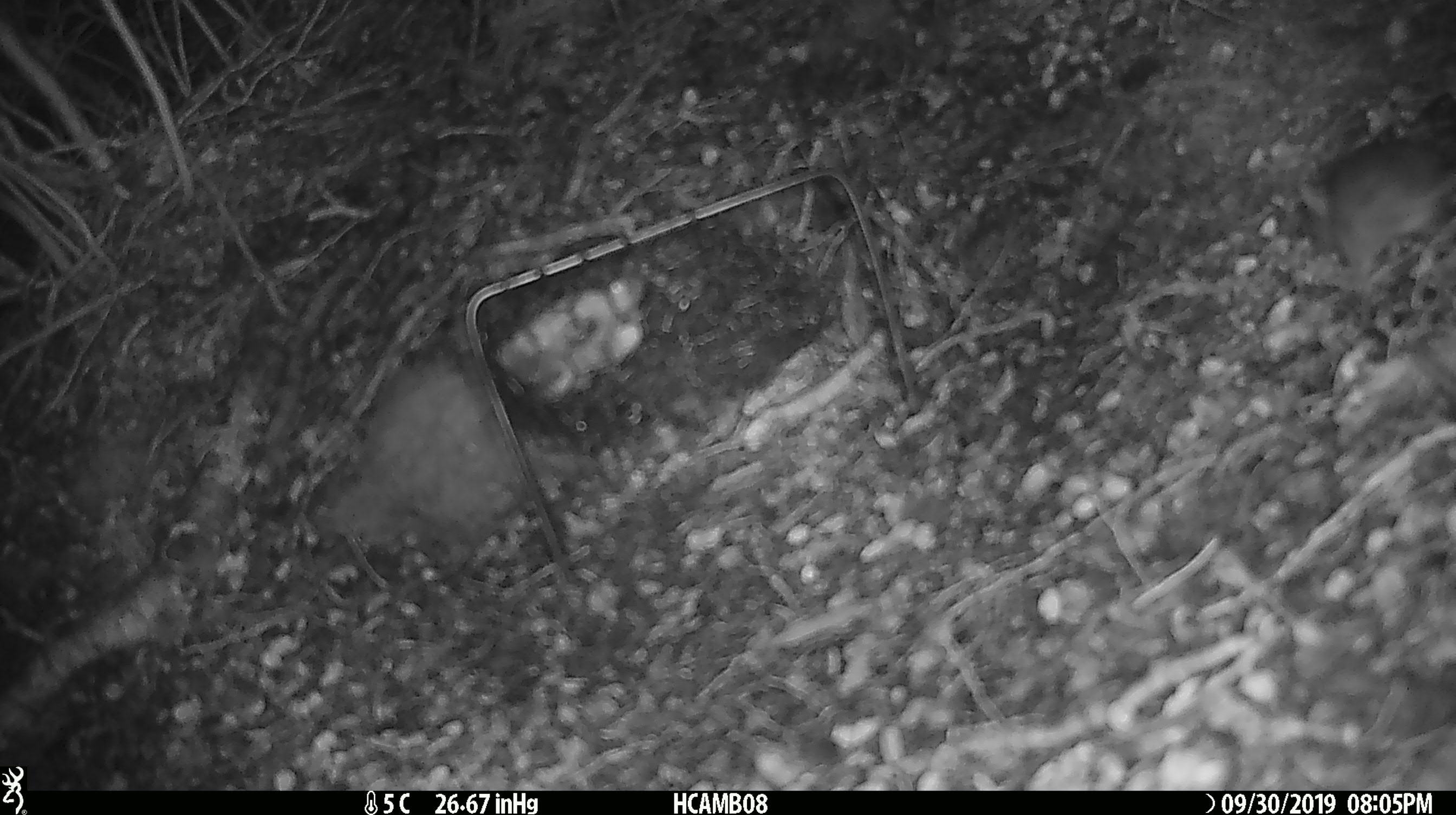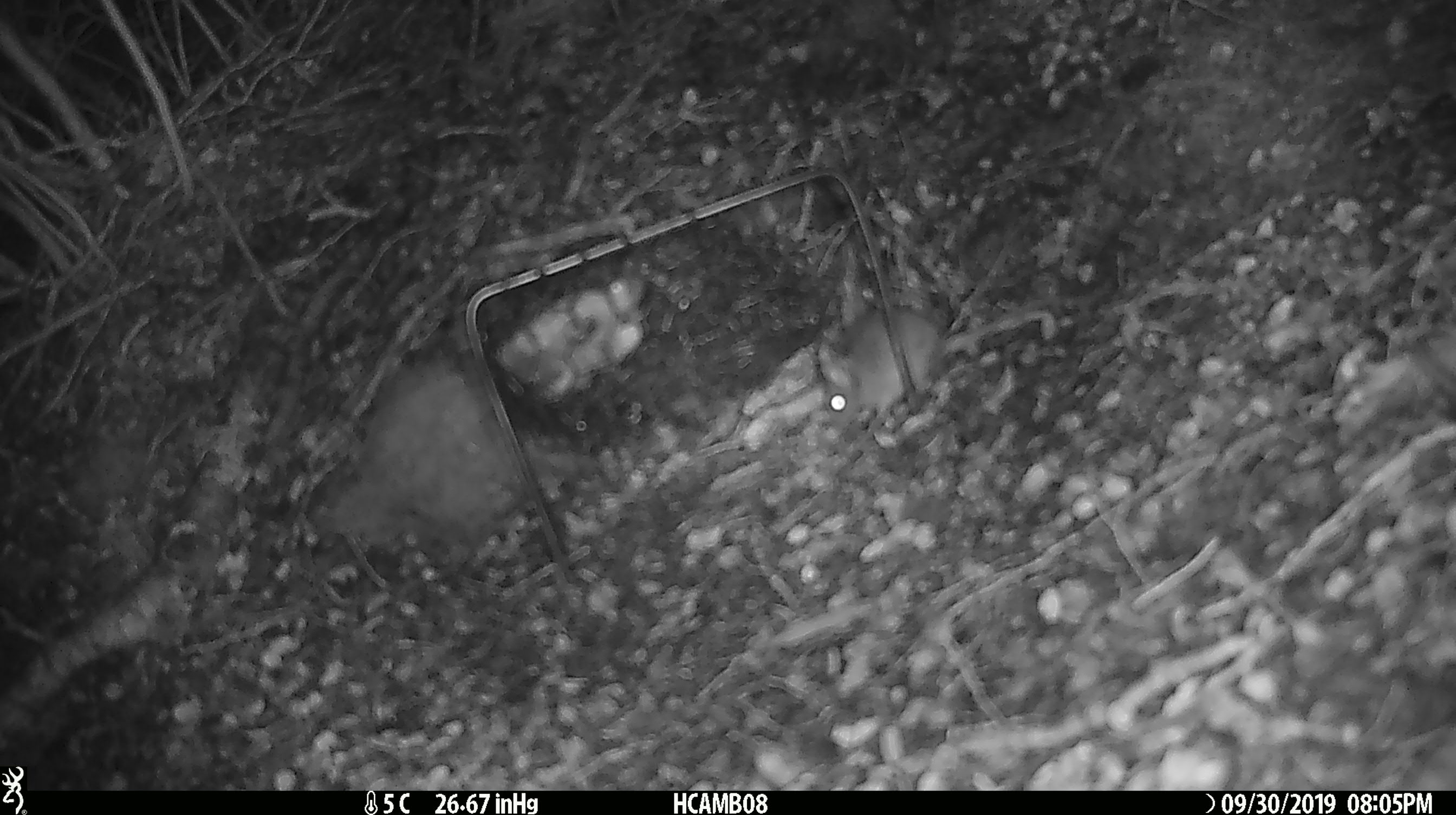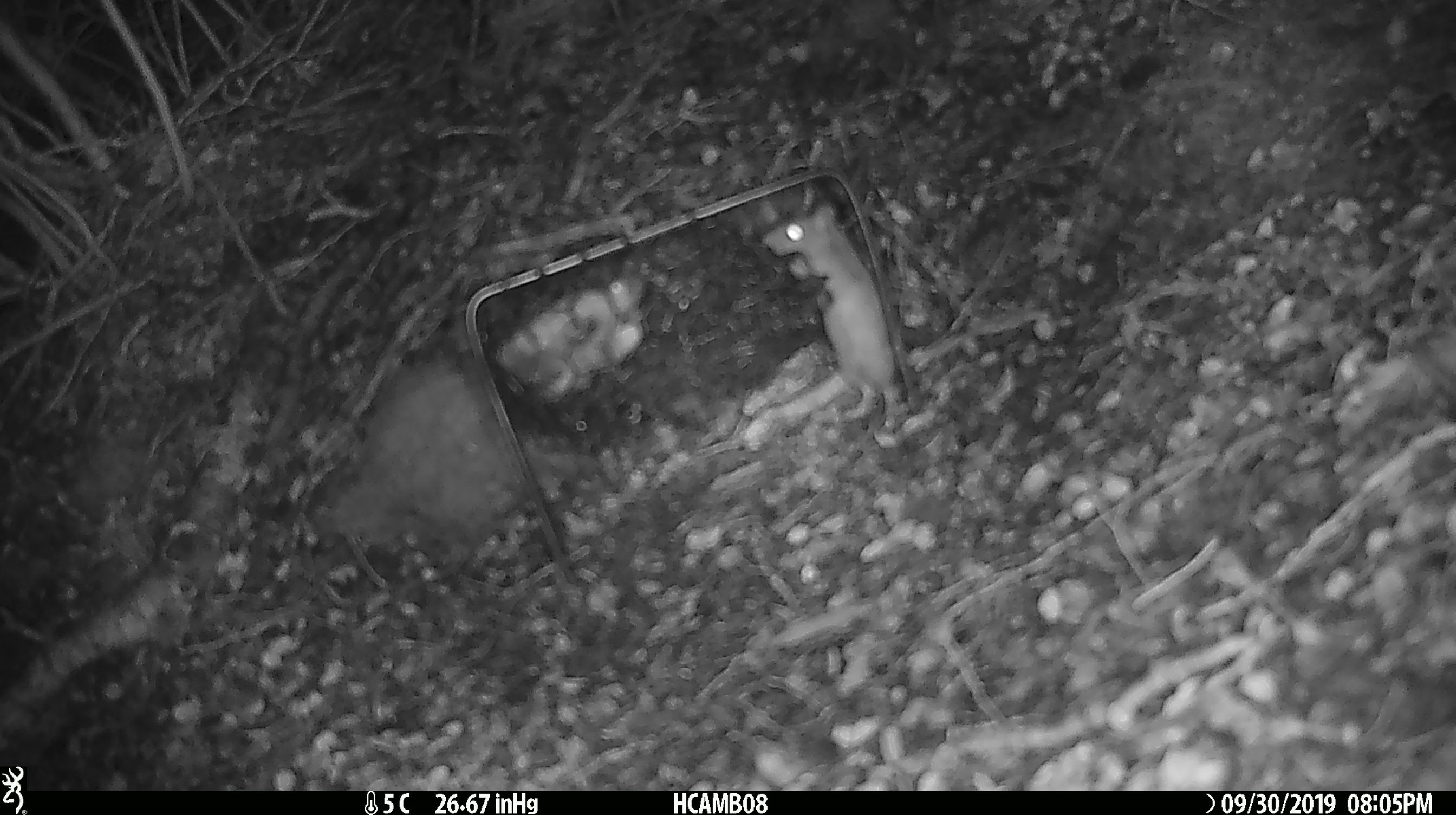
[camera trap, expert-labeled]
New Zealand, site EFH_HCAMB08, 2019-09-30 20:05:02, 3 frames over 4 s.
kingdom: Animalia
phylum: Chordata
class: Mammalia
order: Rodentia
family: Muridae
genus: Mus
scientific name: Mus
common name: mouse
Mouse (Mus).